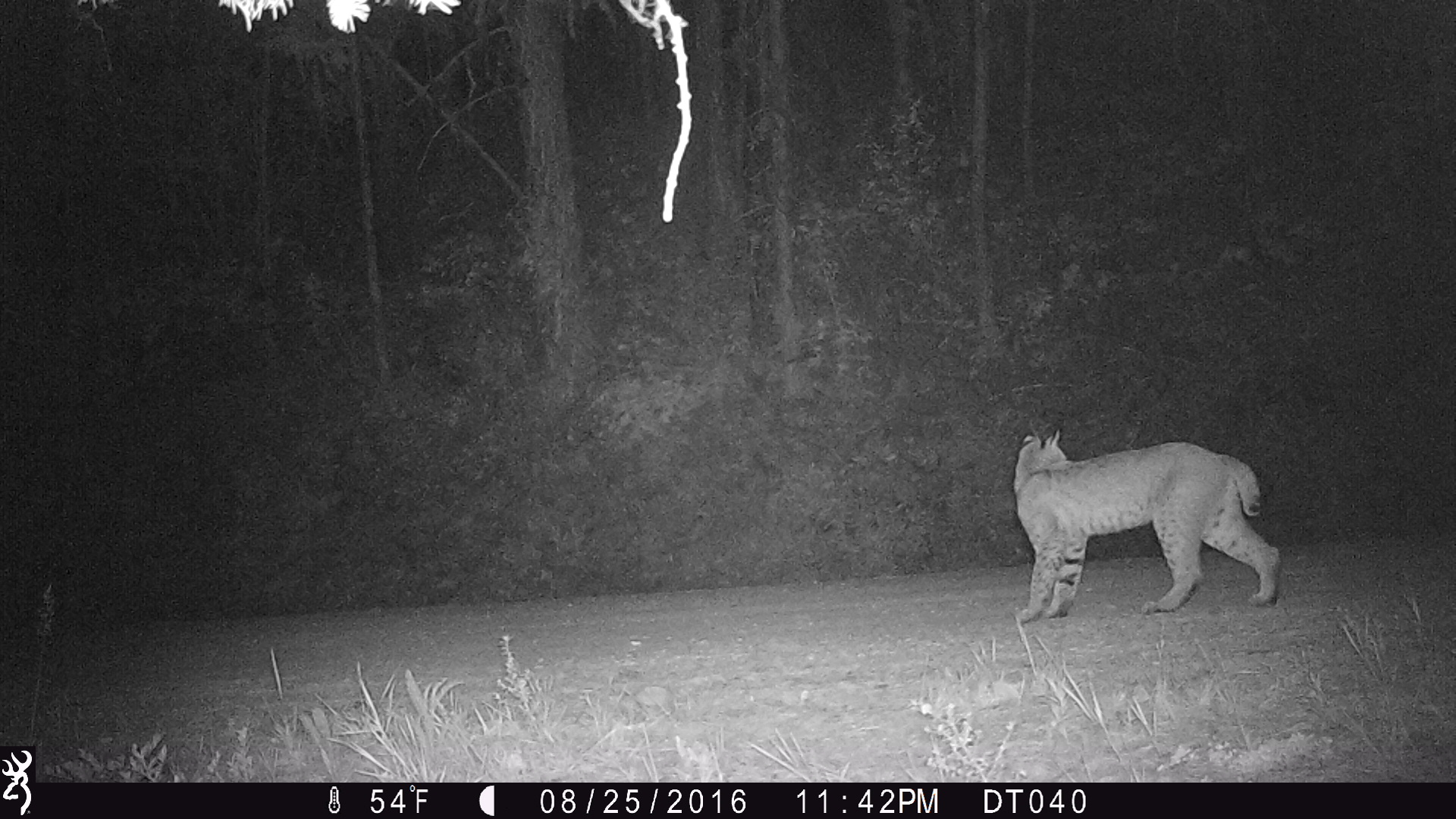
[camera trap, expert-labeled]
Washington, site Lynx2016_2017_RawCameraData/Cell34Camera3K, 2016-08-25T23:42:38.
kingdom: Animalia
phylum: Chordata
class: Mammalia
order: Carnivora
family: Felidae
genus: Lynx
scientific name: Lynx rufus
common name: bobcat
Lynx rufus (bobcat). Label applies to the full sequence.